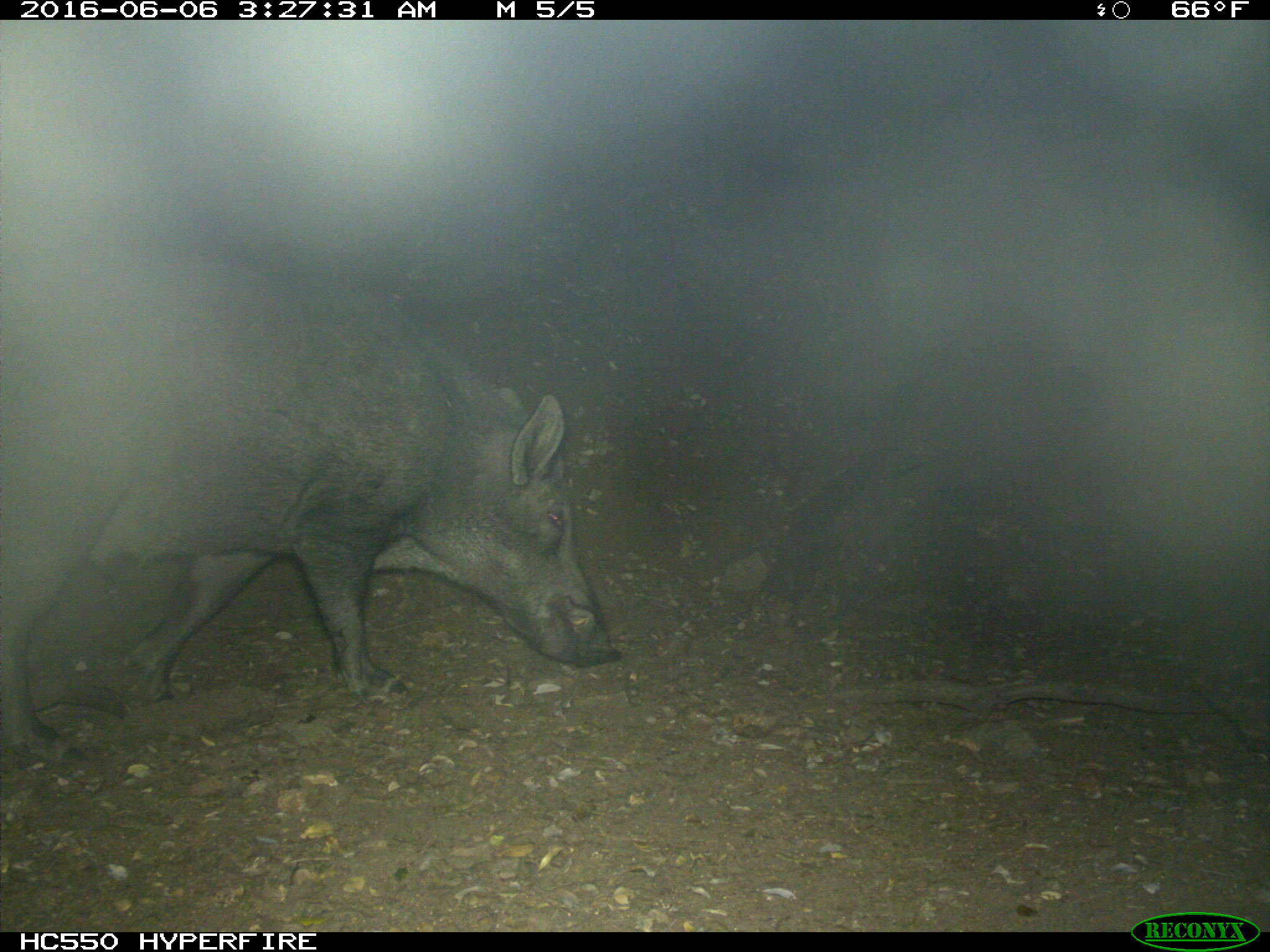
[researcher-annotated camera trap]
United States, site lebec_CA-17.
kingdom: Animalia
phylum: Chordata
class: Mammalia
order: Artiodactyla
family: Suidae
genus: Sus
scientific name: Sus scrofa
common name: wild boar